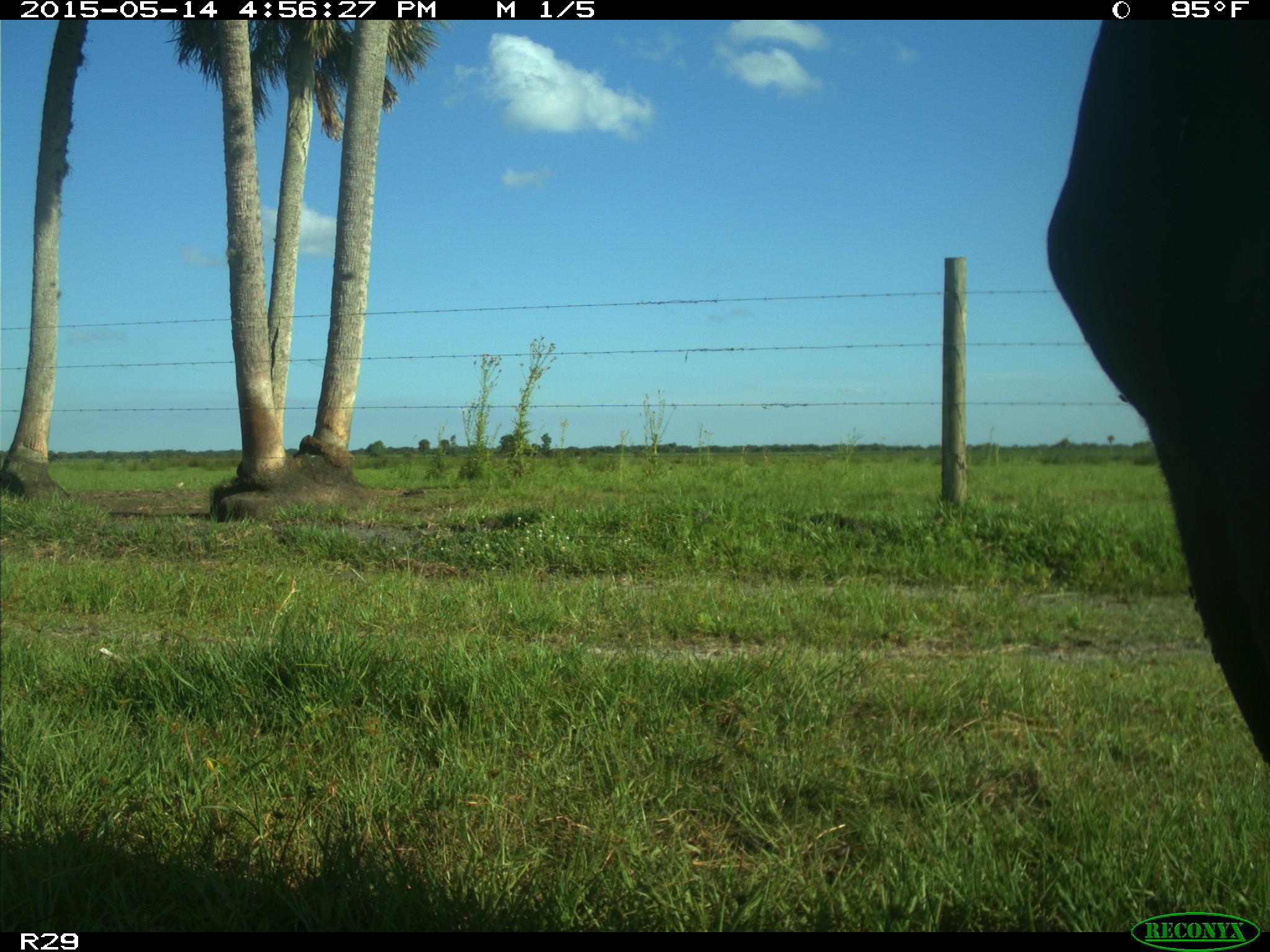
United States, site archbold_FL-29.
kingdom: Animalia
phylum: Chordata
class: Mammalia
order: Artiodactyla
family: Bovidae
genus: Bos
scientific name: Bos taurus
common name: domestic cow